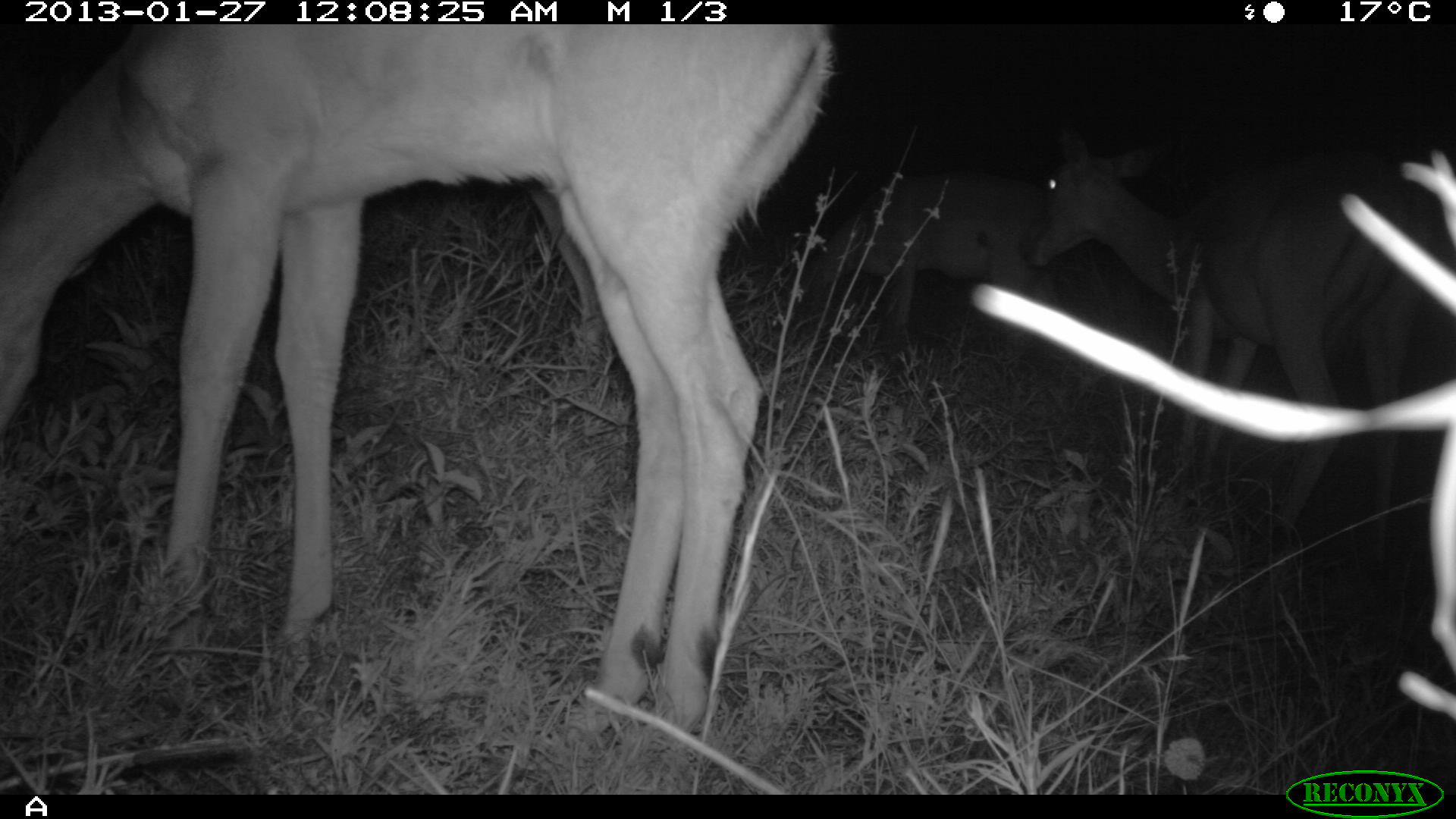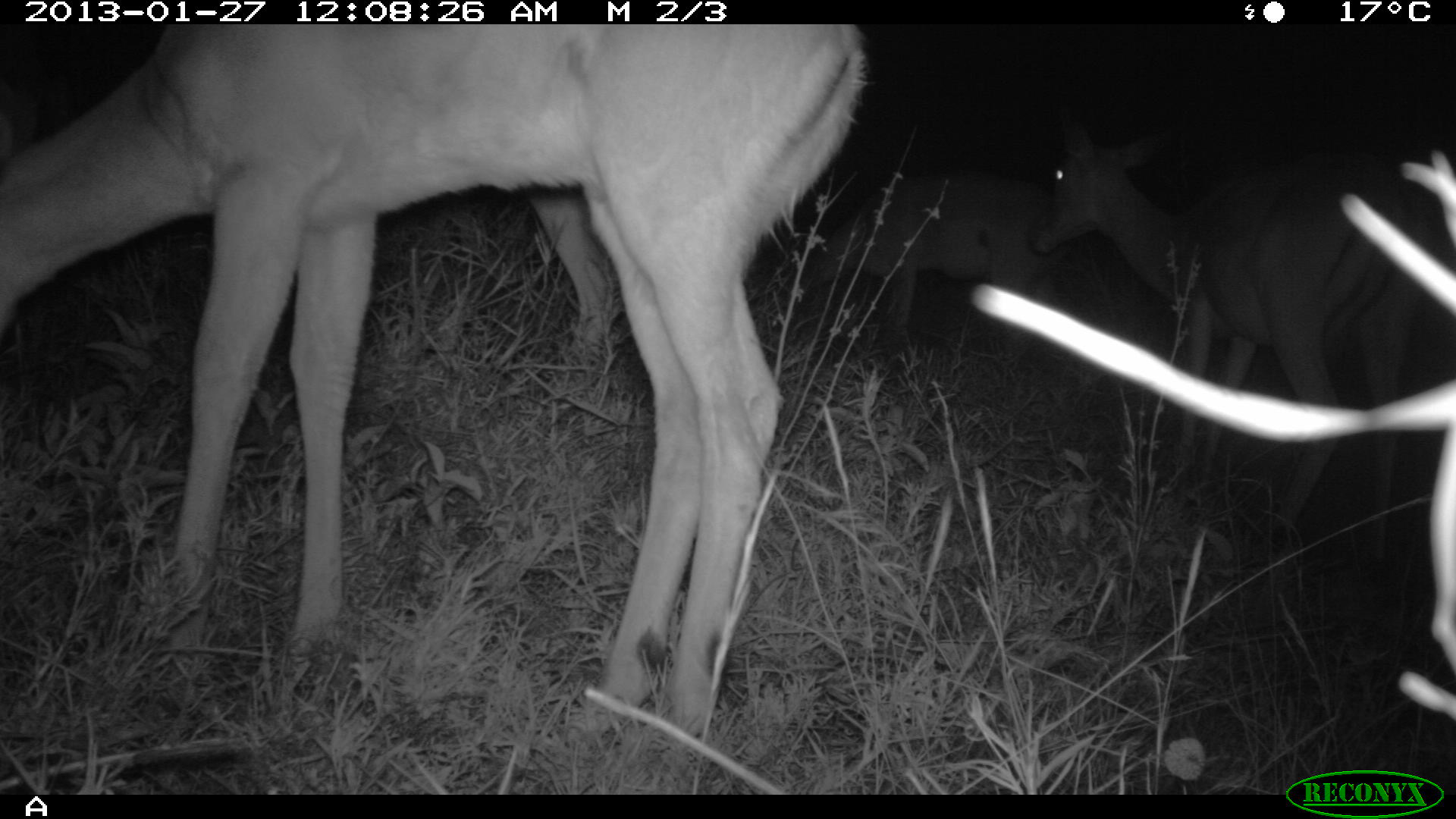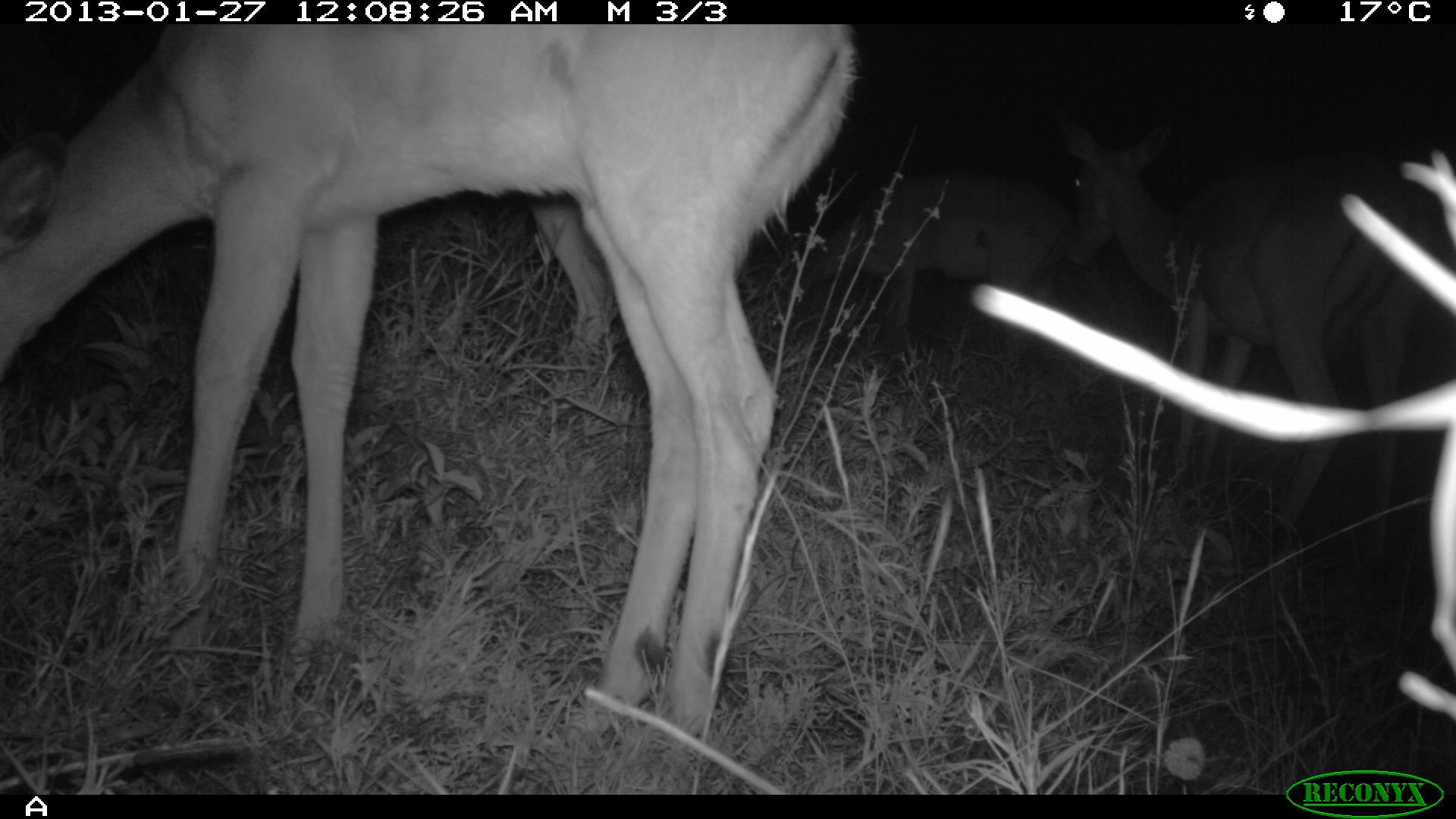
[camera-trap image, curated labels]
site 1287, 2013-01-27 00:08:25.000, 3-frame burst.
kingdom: Animalia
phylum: Chordata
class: Mammalia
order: Artiodactyla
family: Bovidae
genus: Aepyceros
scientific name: Aepyceros melampus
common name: impala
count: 3